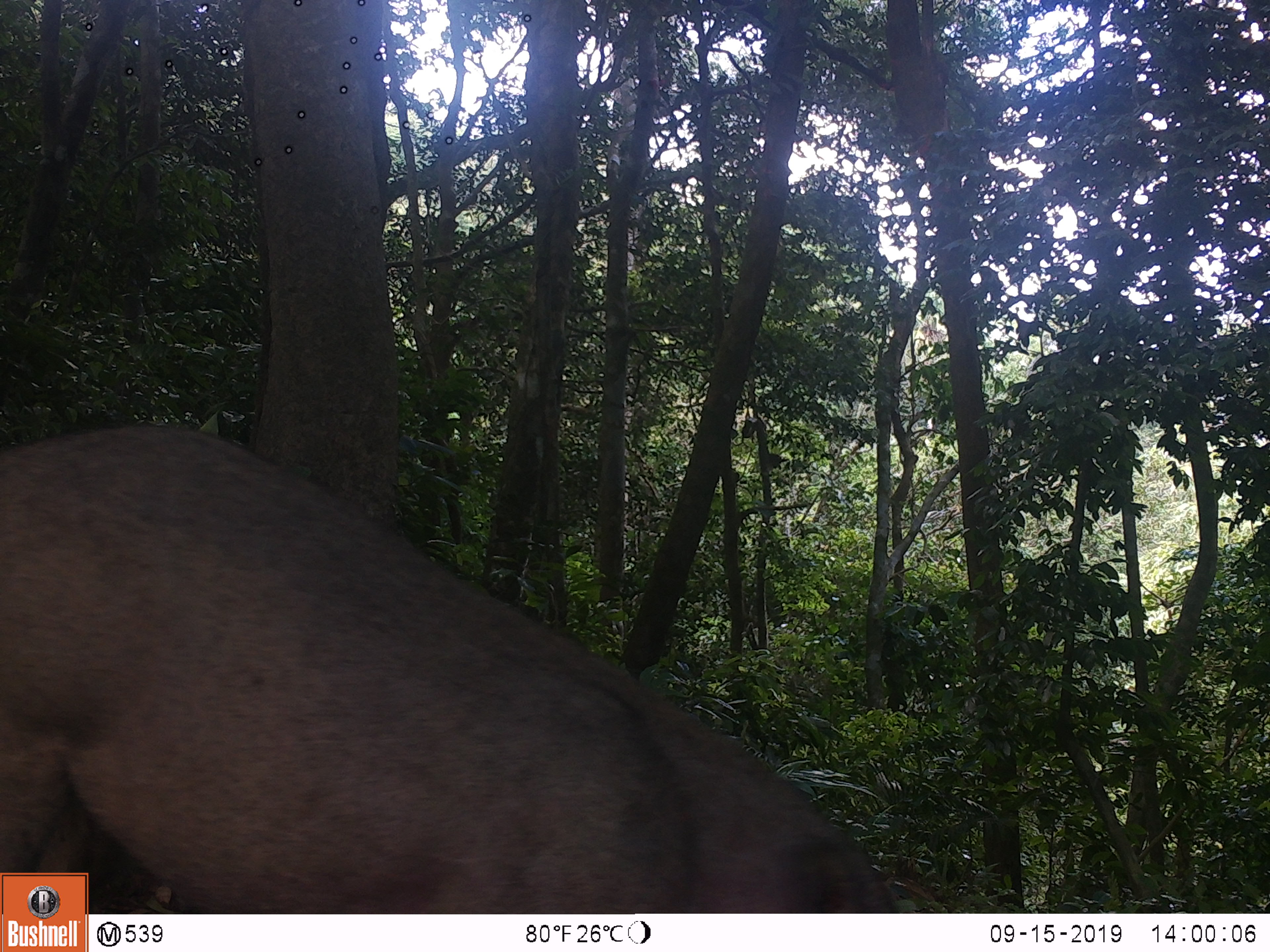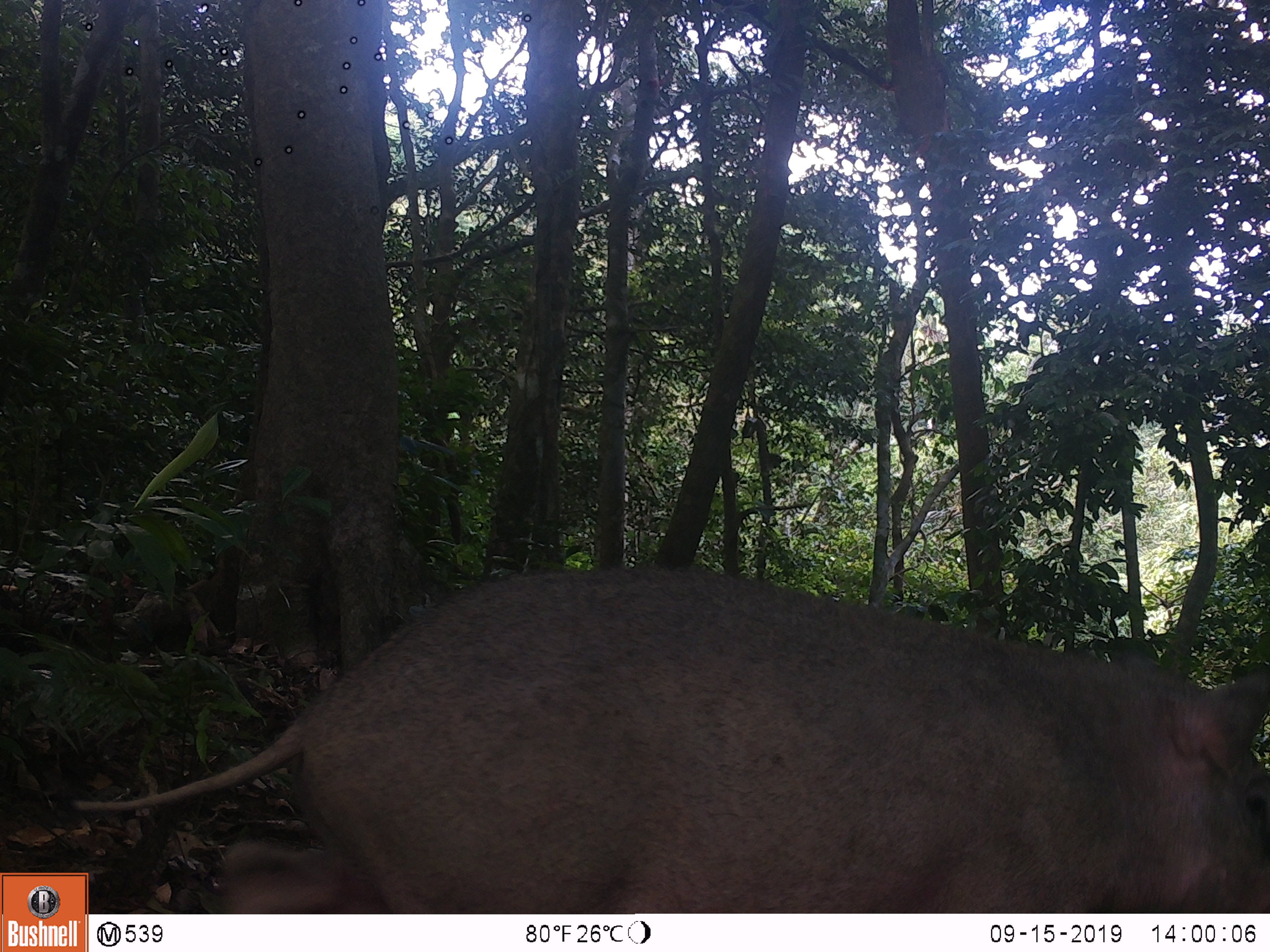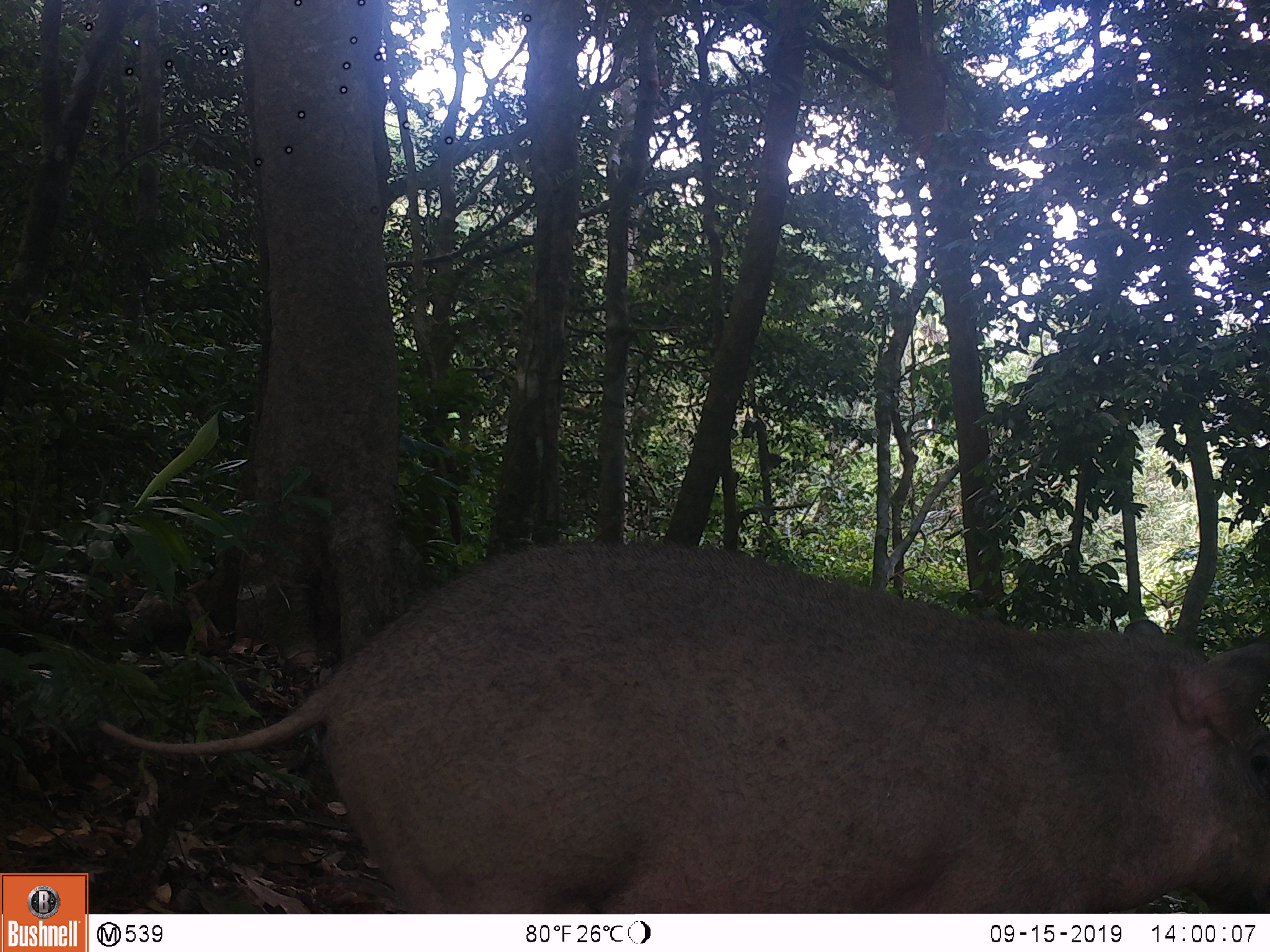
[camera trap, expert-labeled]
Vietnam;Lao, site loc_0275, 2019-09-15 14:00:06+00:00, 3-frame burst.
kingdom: Animalia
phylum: Chordata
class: Mammalia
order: Artiodactyla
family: Suidae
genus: Sus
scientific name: Sus scrofa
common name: eurasian wild pig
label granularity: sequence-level